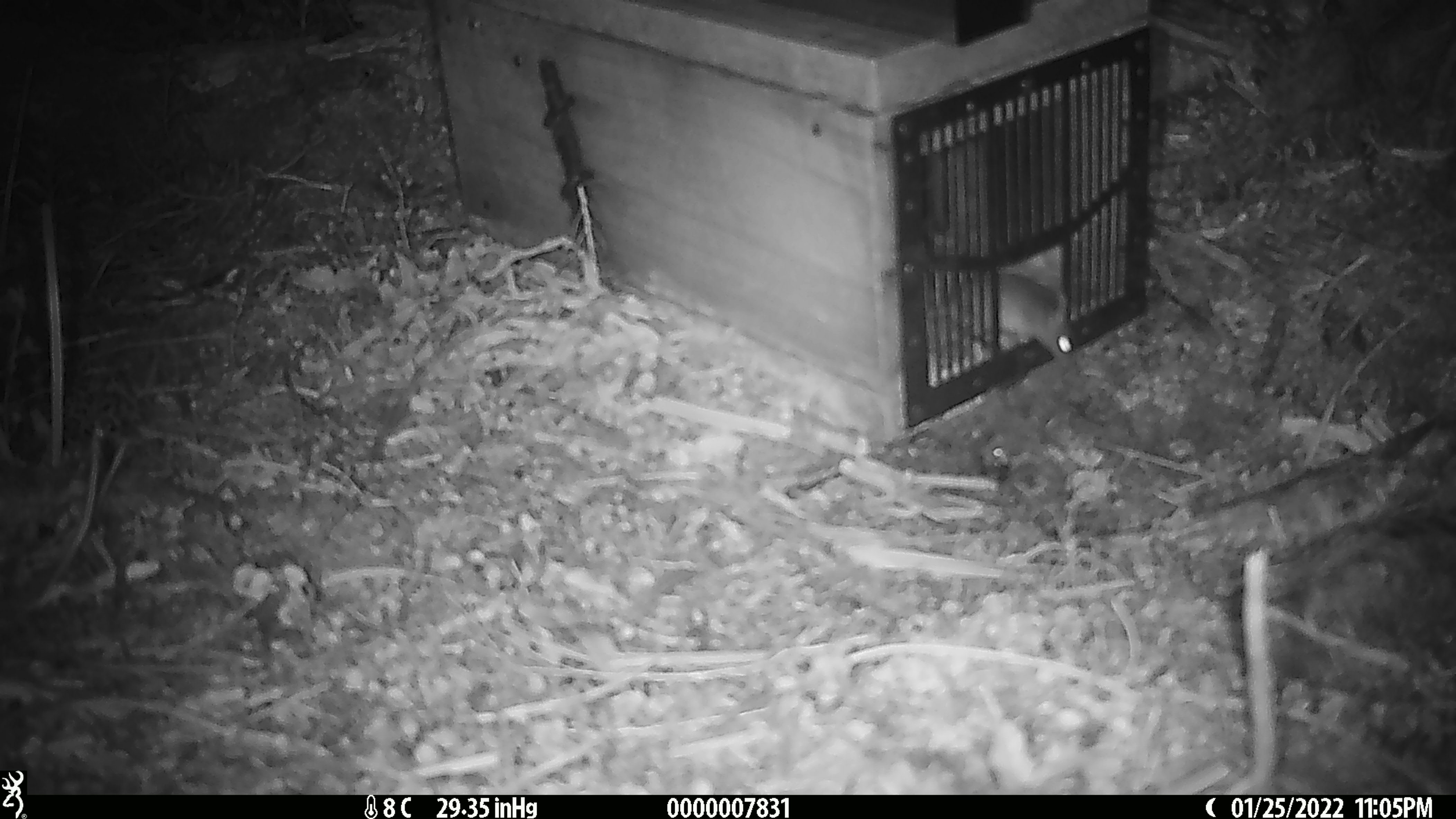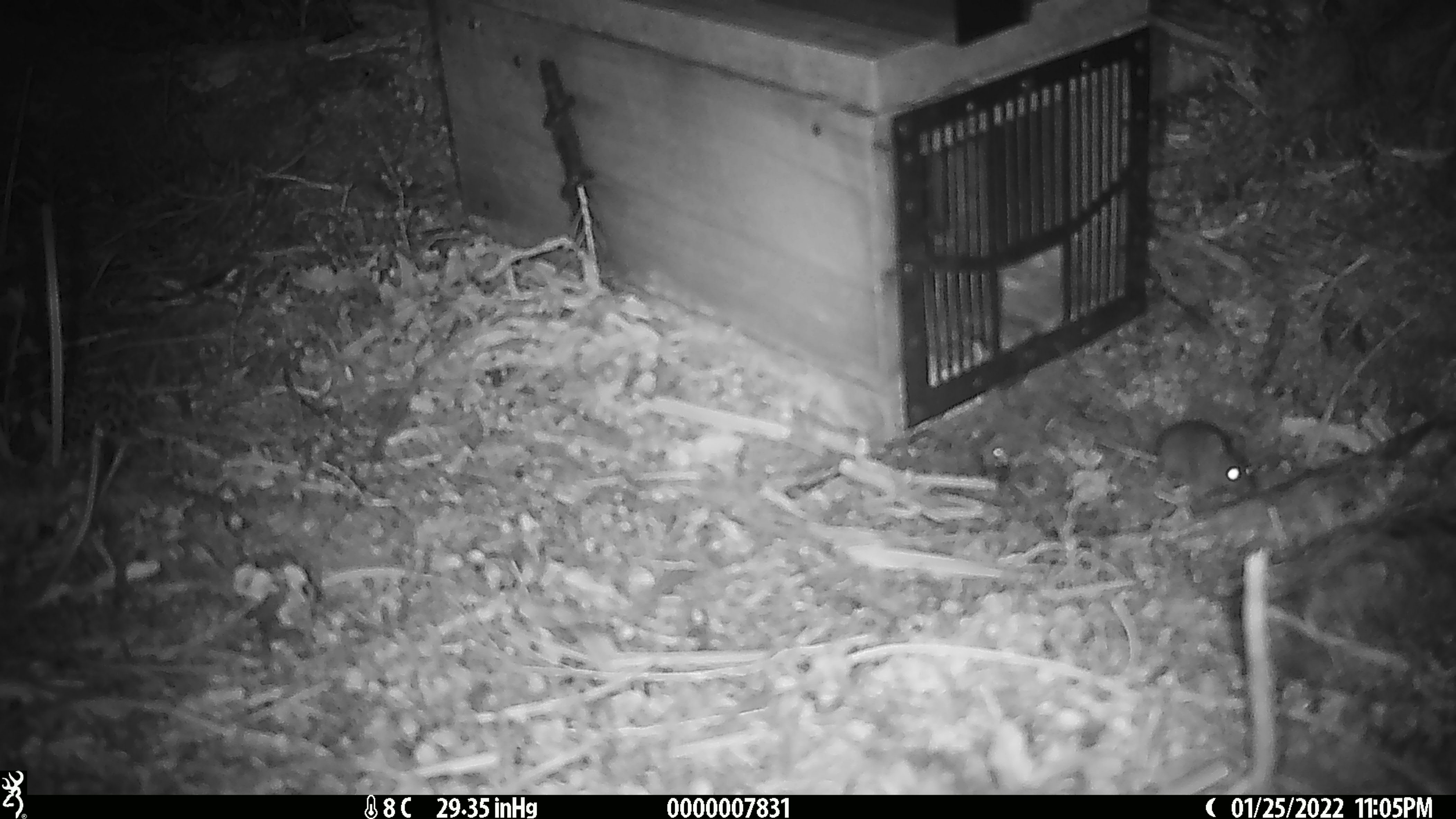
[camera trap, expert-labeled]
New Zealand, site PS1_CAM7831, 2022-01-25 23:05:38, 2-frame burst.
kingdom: Animalia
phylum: Chordata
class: Mammalia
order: Rodentia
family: Muridae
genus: Mus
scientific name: Mus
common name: mouse